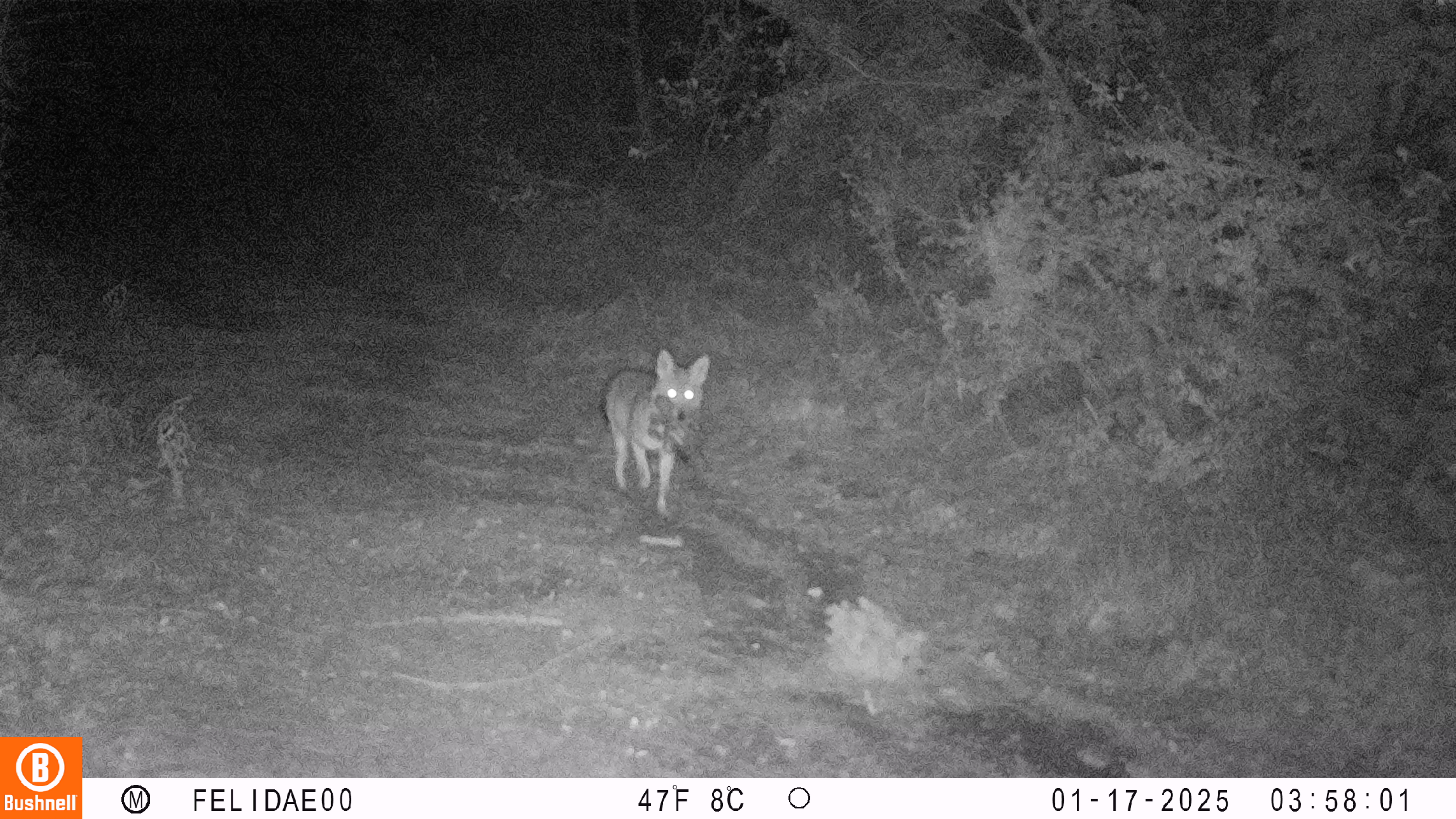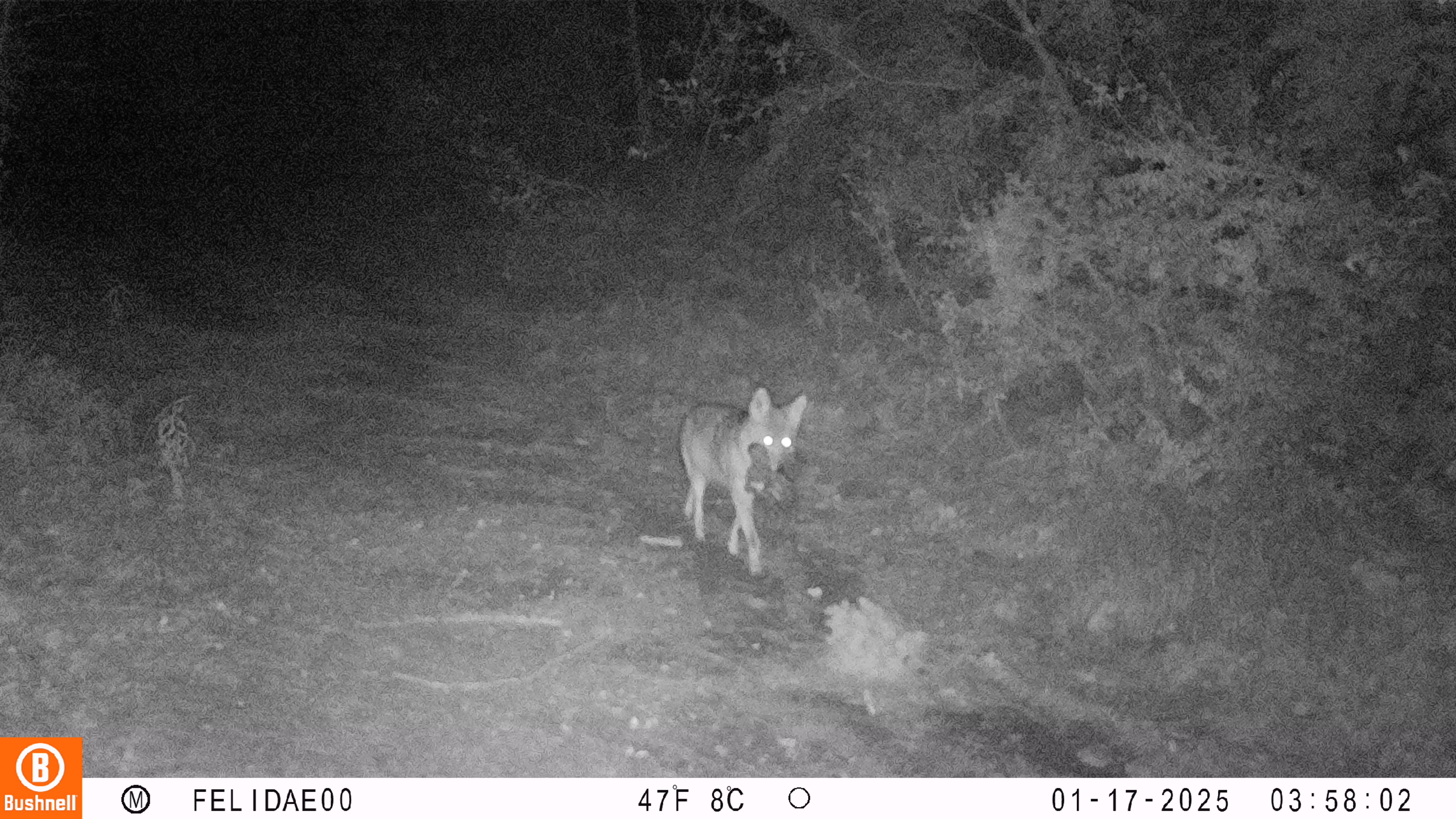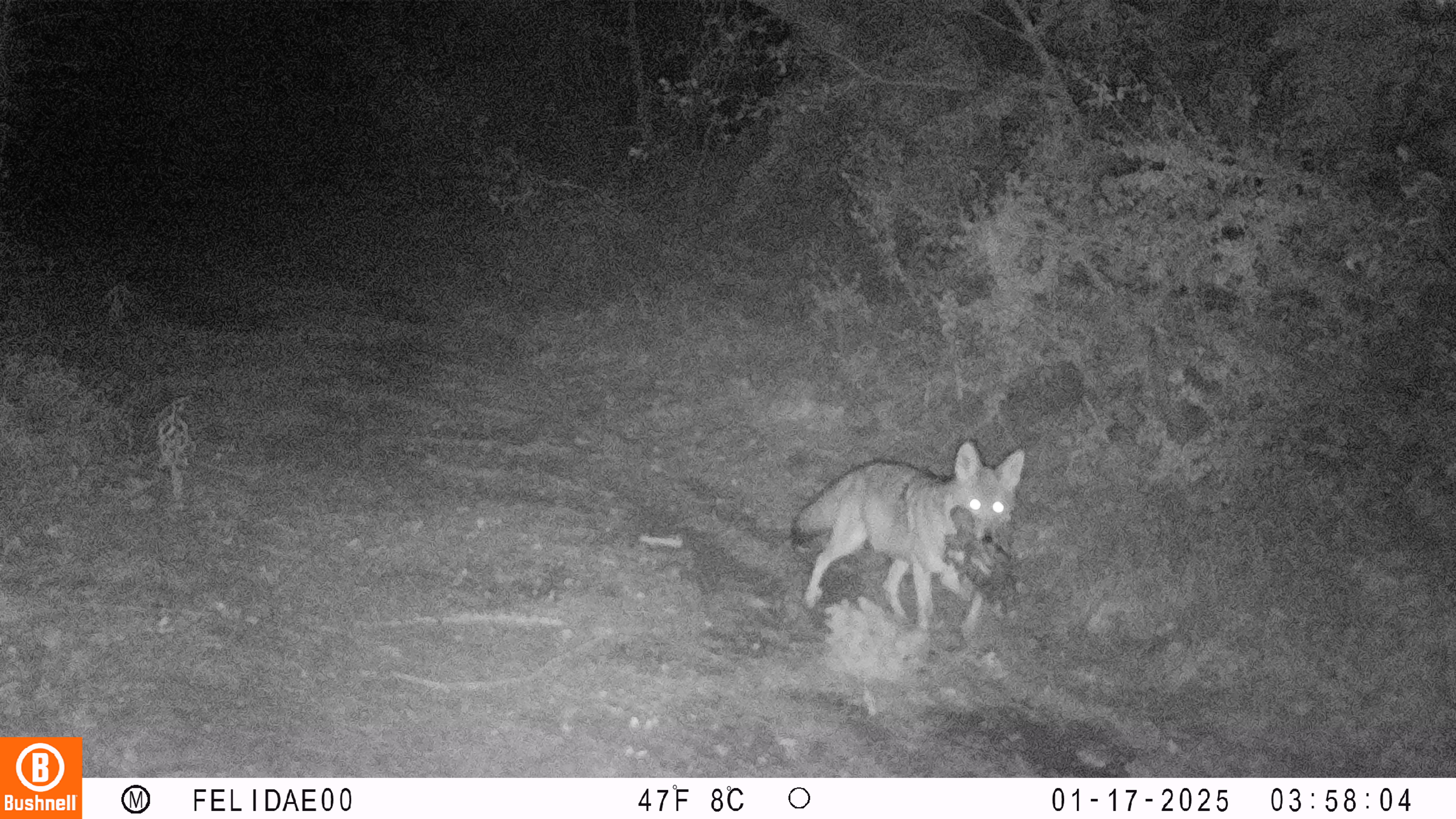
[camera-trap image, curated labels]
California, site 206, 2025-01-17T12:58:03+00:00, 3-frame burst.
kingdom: Animalia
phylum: Chordata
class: Mammalia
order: Carnivora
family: Canidae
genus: Canis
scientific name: Canis latrans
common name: coyote